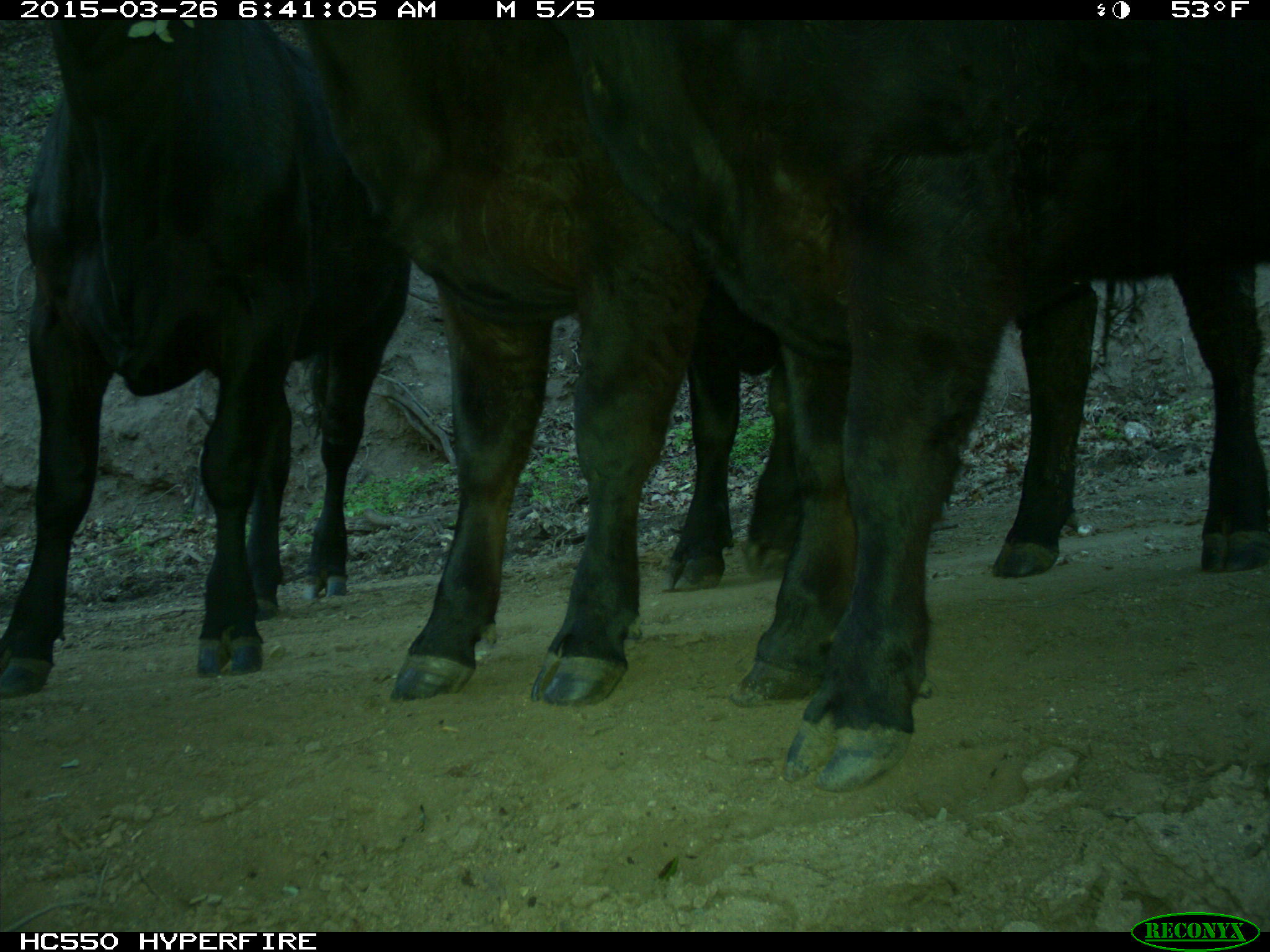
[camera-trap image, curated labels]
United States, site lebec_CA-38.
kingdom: Animalia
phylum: Chordata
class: Mammalia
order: Artiodactyla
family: Bovidae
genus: Bos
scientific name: Bos taurus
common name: domestic cow